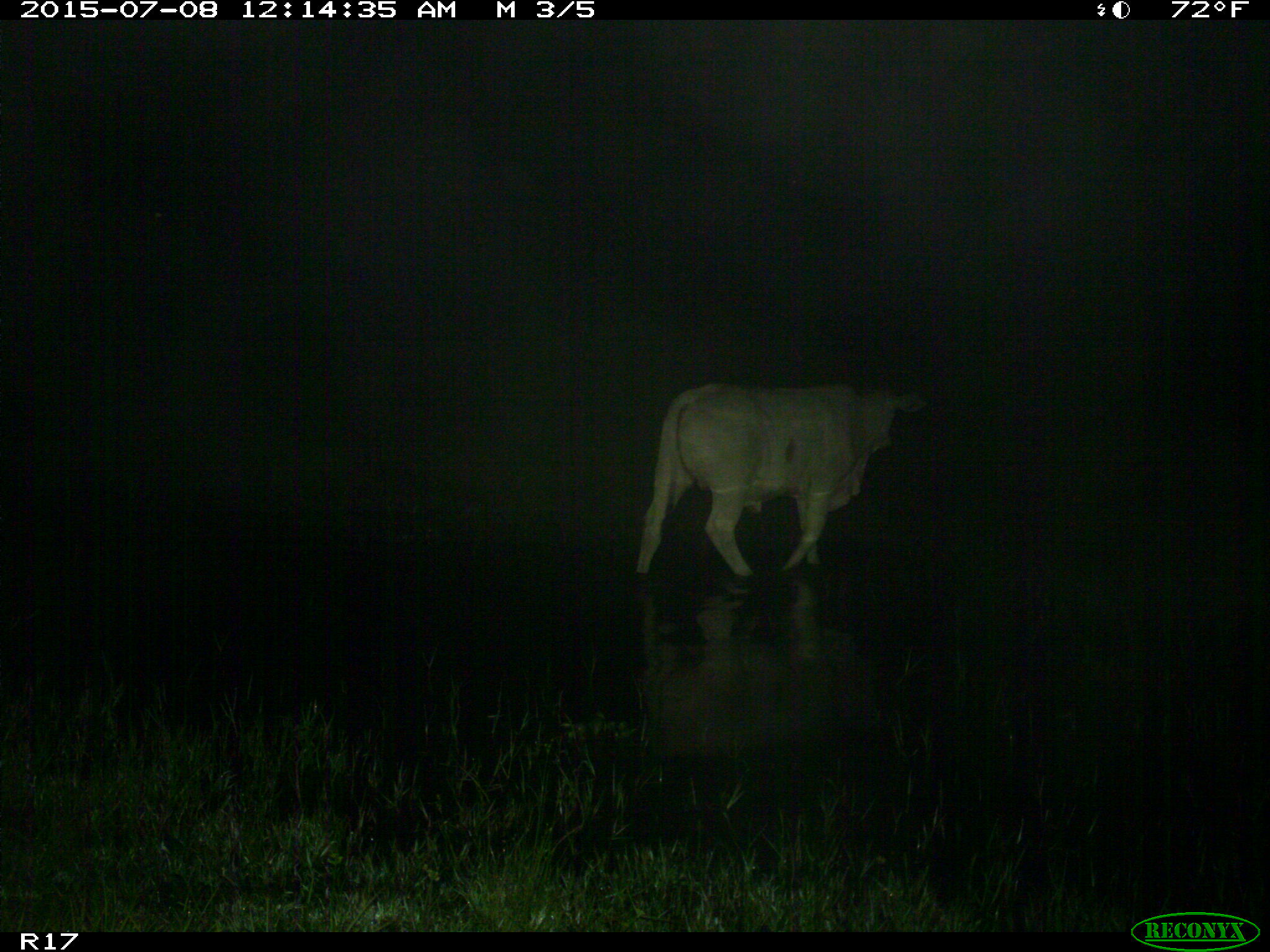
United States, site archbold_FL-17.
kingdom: Animalia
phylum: Chordata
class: Mammalia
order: Artiodactyla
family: Bovidae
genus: Bos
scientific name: Bos taurus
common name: domestic cow